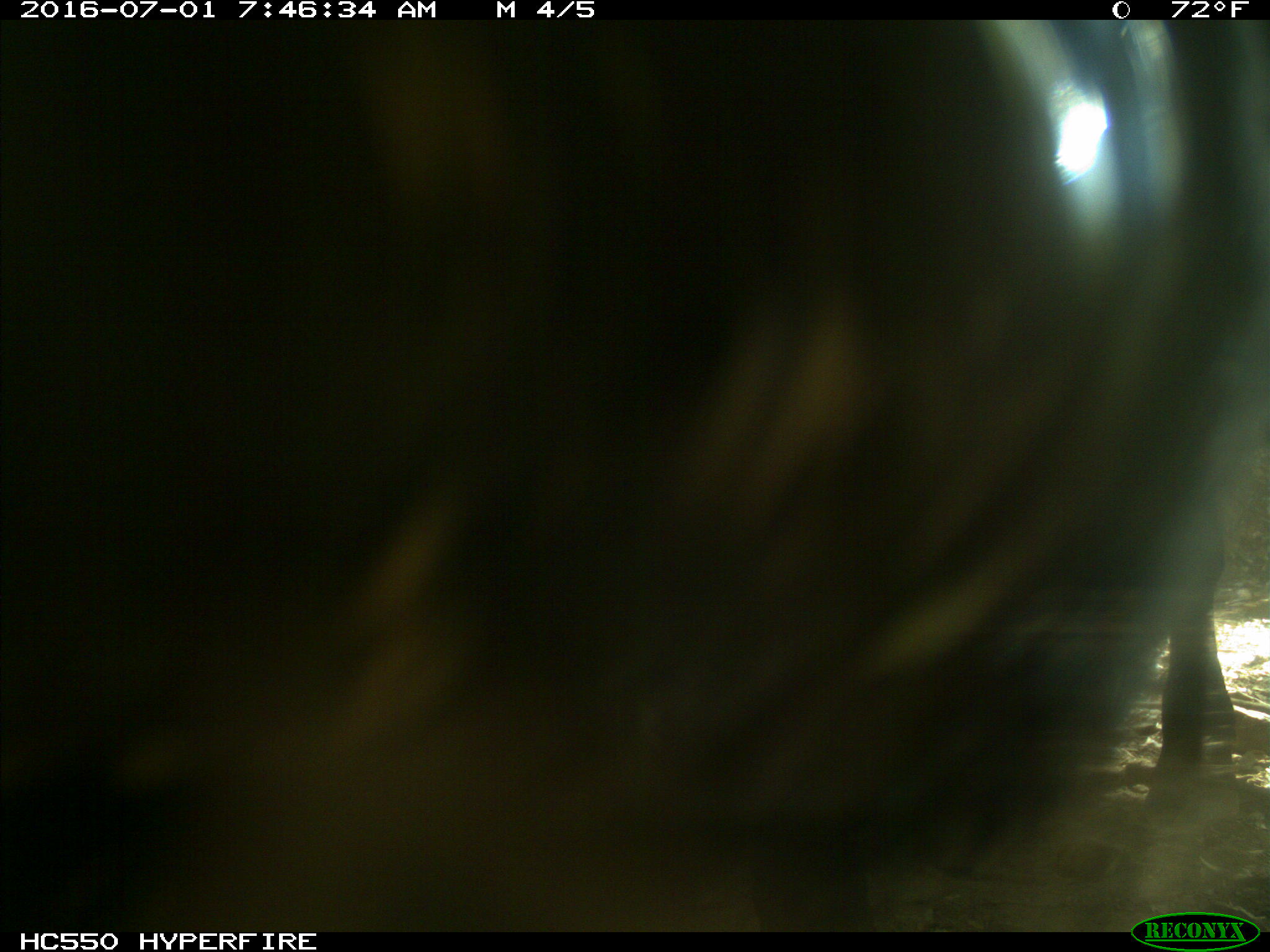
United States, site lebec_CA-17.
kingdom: Animalia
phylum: Chordata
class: Mammalia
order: Artiodactyla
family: Bovidae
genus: Bos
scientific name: Bos taurus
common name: domestic cow